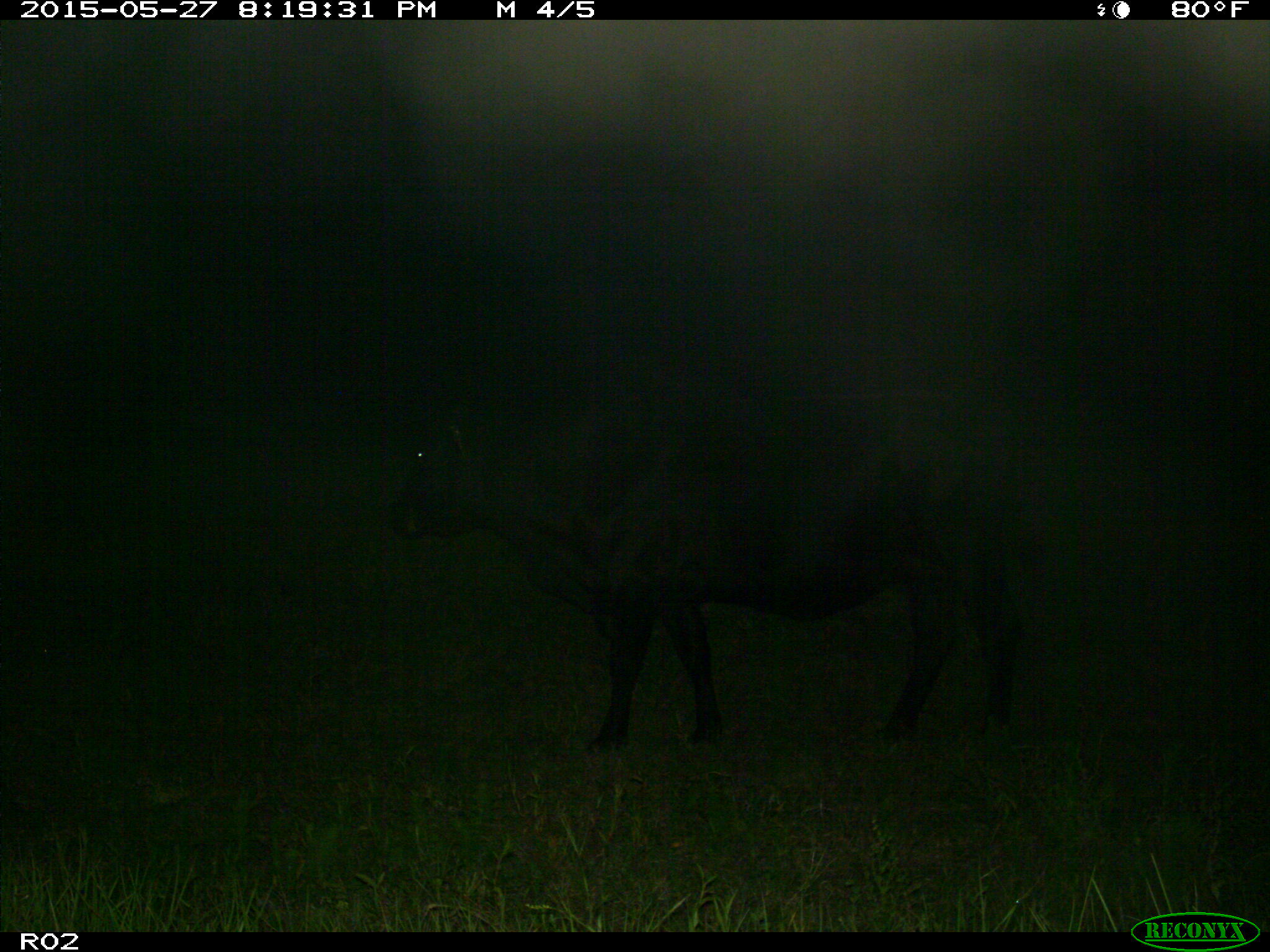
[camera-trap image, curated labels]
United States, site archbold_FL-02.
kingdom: Animalia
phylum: Chordata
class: Mammalia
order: Artiodactyla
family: Bovidae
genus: Bos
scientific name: Bos taurus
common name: domestic cow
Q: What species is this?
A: Bos taurus (domestic cow).